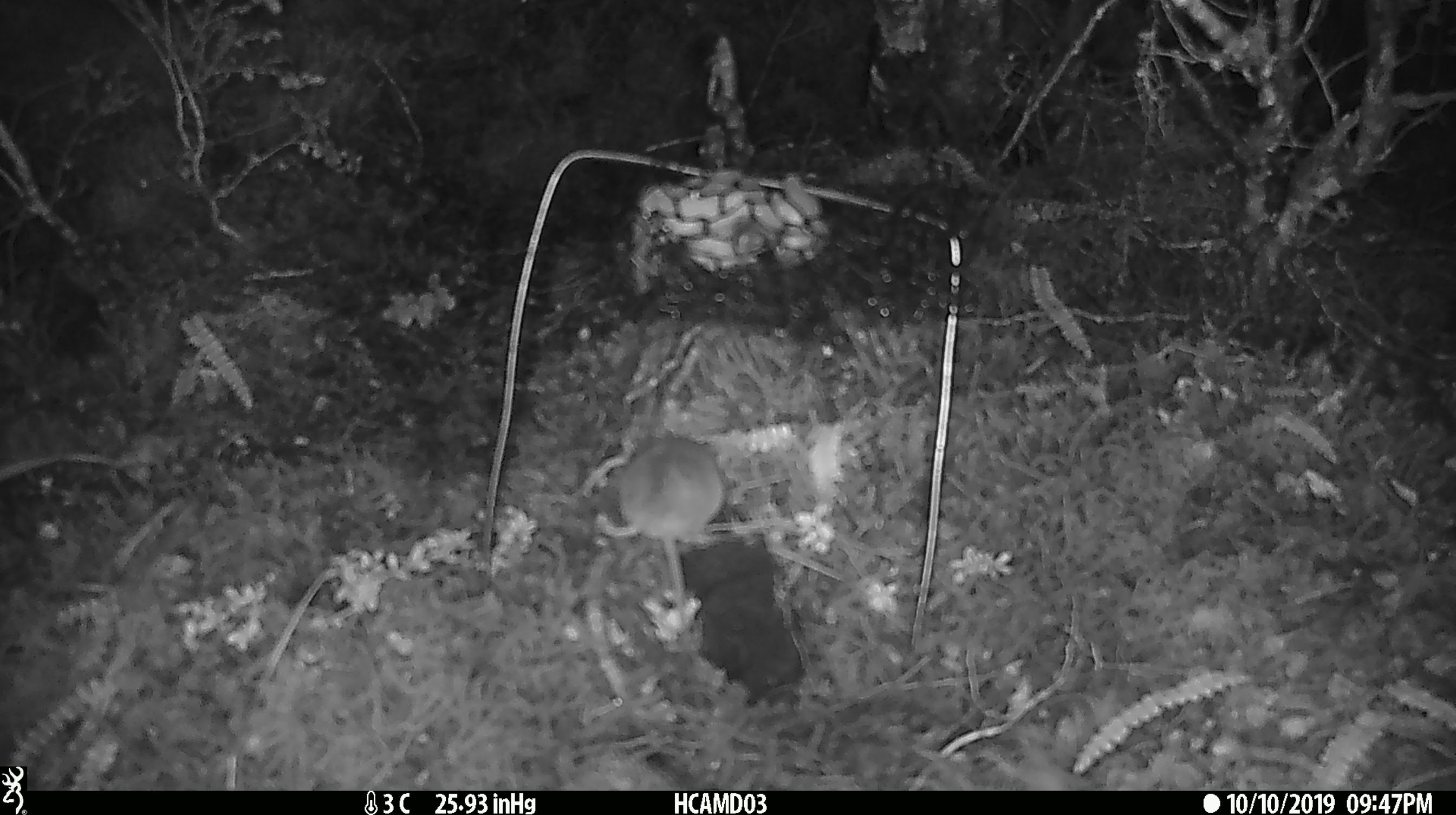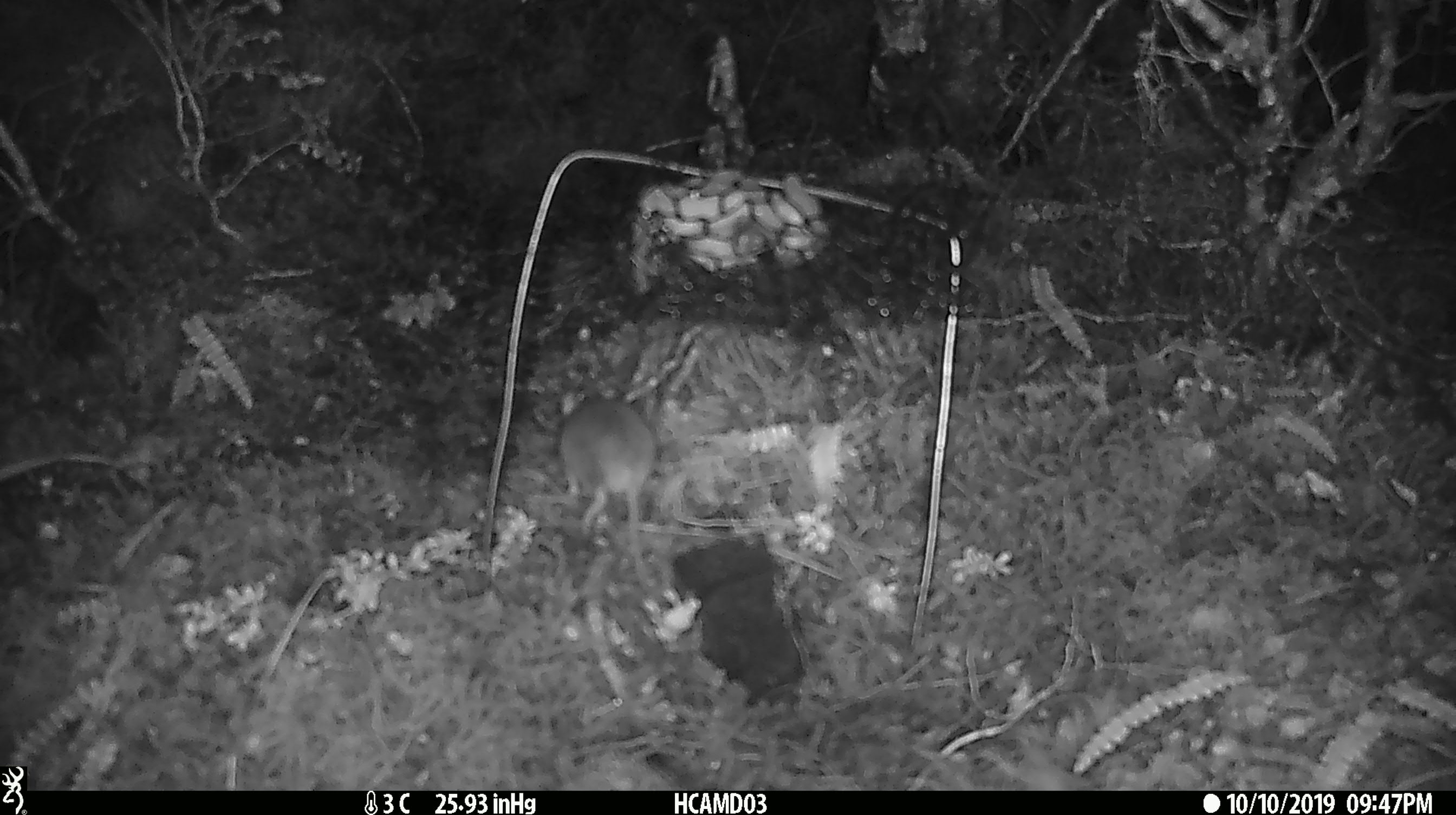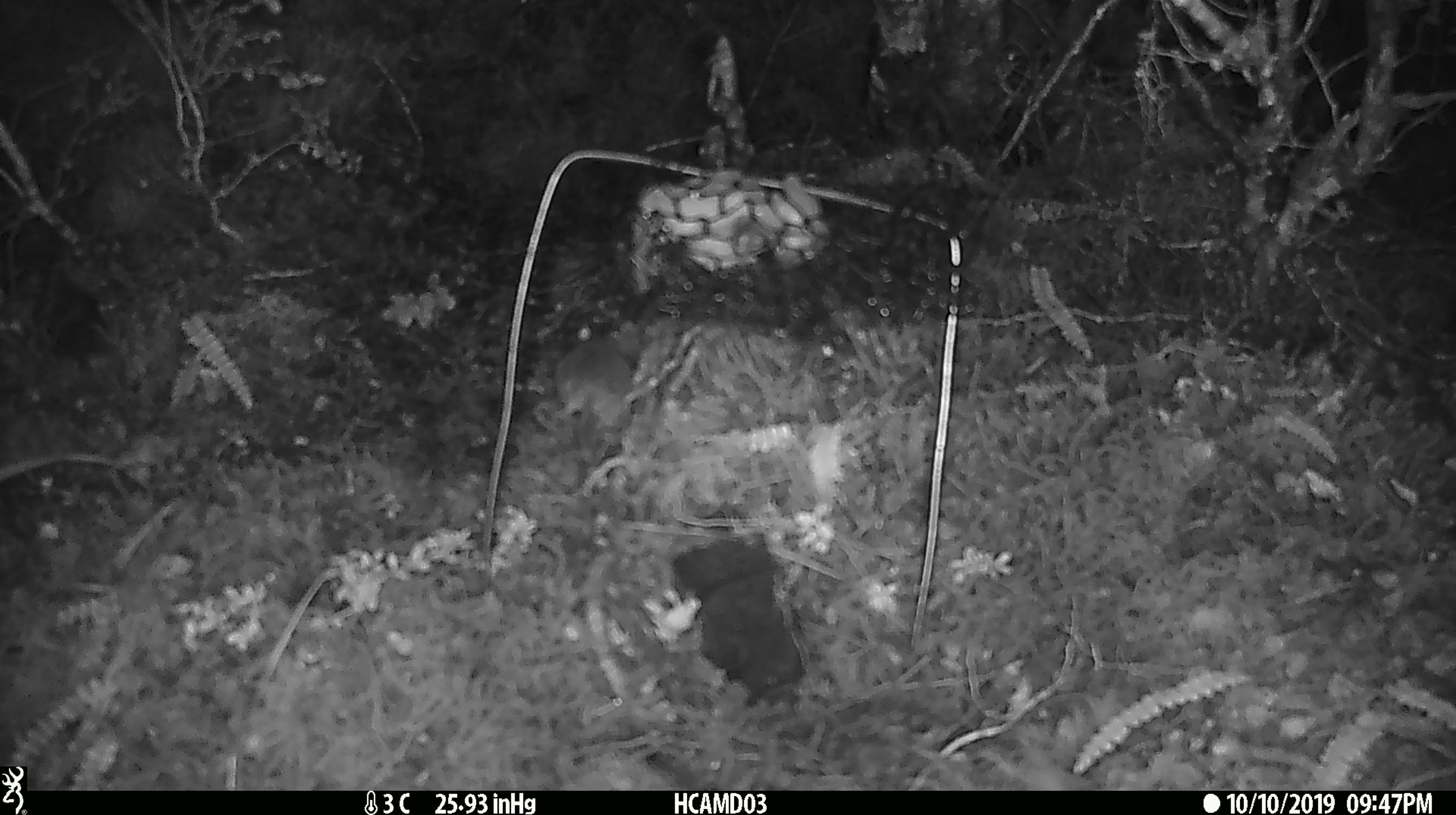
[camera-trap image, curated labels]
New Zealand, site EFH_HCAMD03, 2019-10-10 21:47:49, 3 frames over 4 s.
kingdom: Animalia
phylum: Chordata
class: Mammalia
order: Rodentia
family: Muridae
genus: Mus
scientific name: Mus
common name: mouse